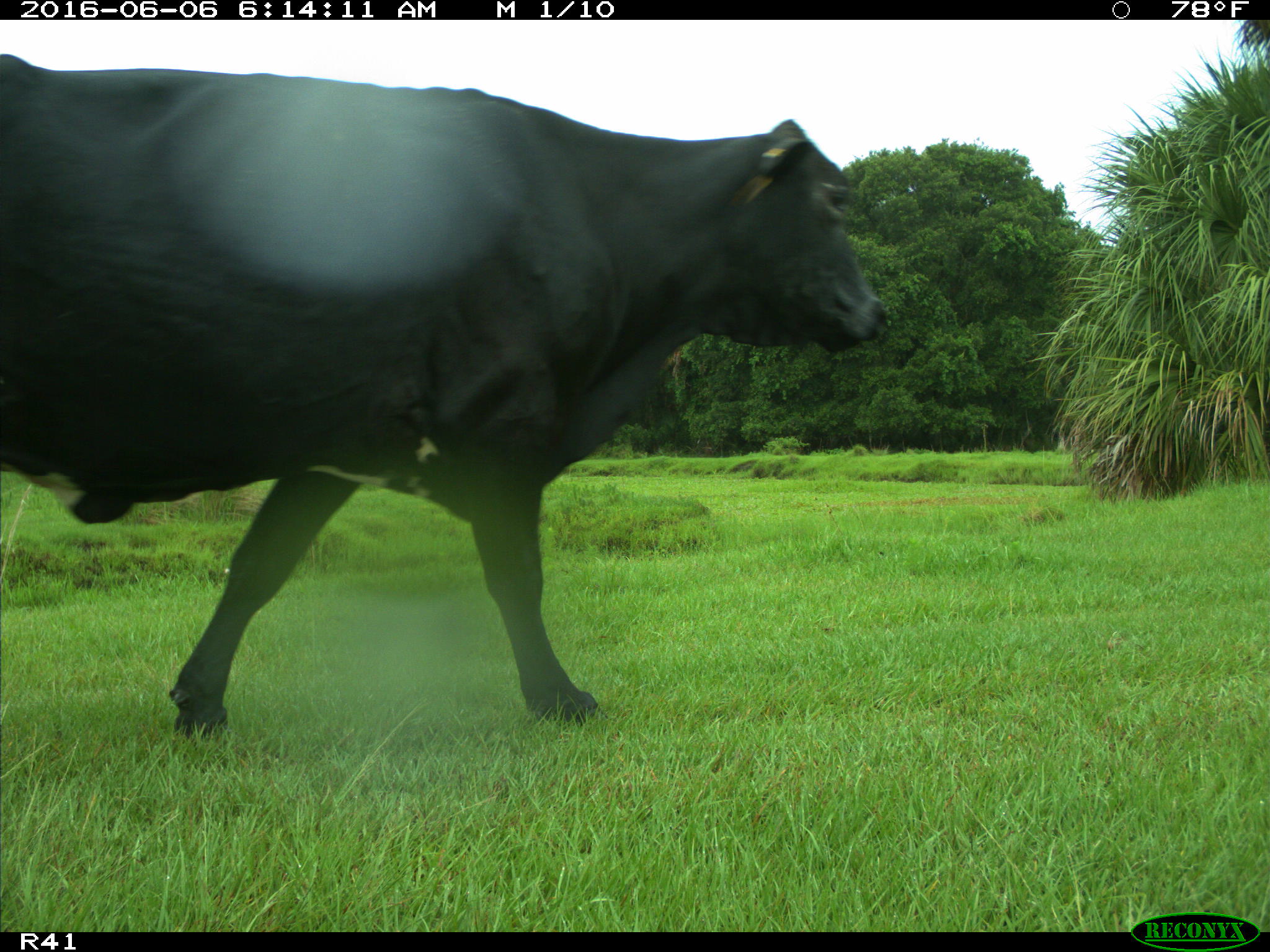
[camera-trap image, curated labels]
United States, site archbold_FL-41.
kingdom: Animalia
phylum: Chordata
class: Mammalia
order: Artiodactyla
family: Bovidae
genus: Bos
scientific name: Bos taurus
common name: domestic cow